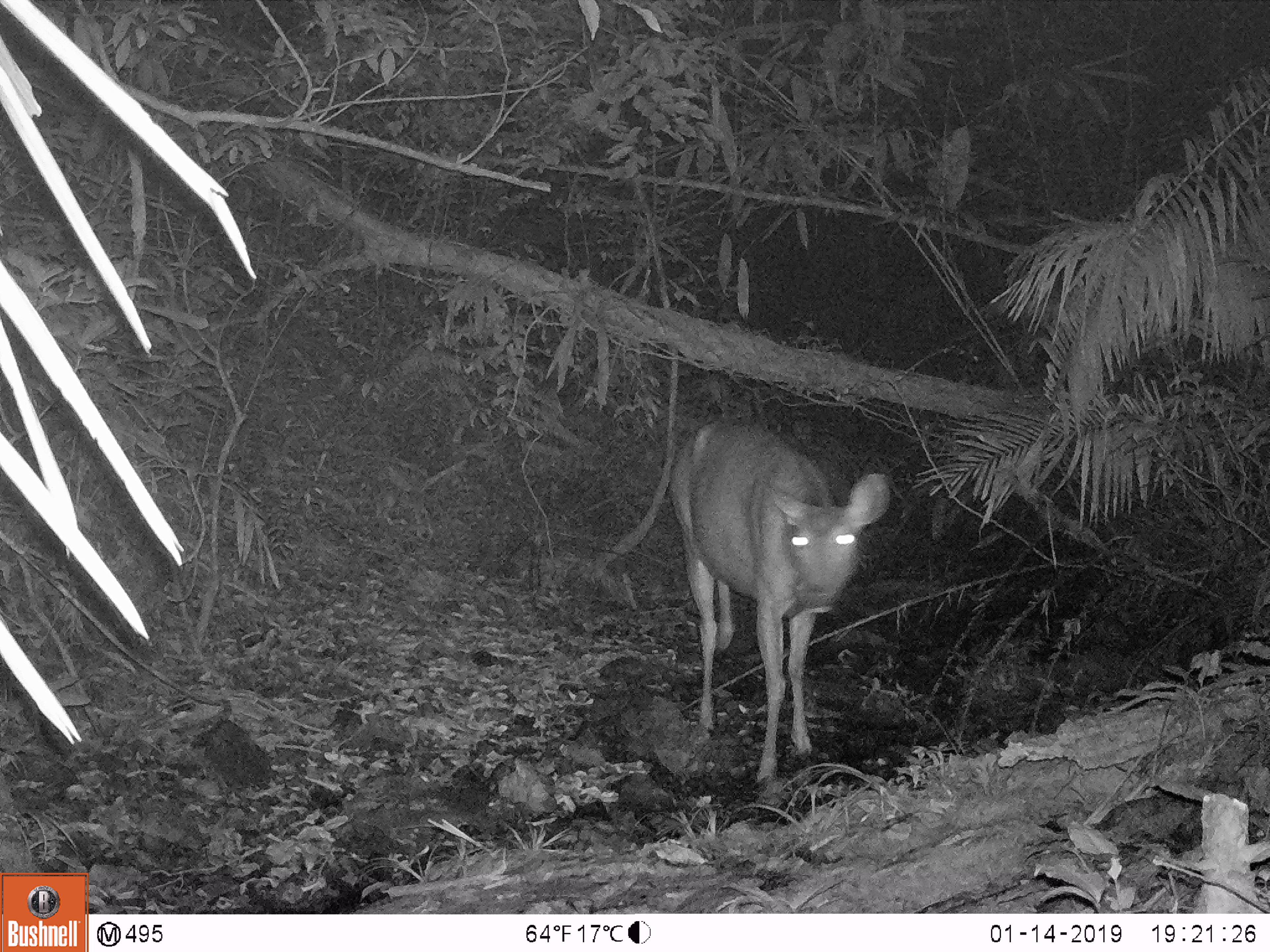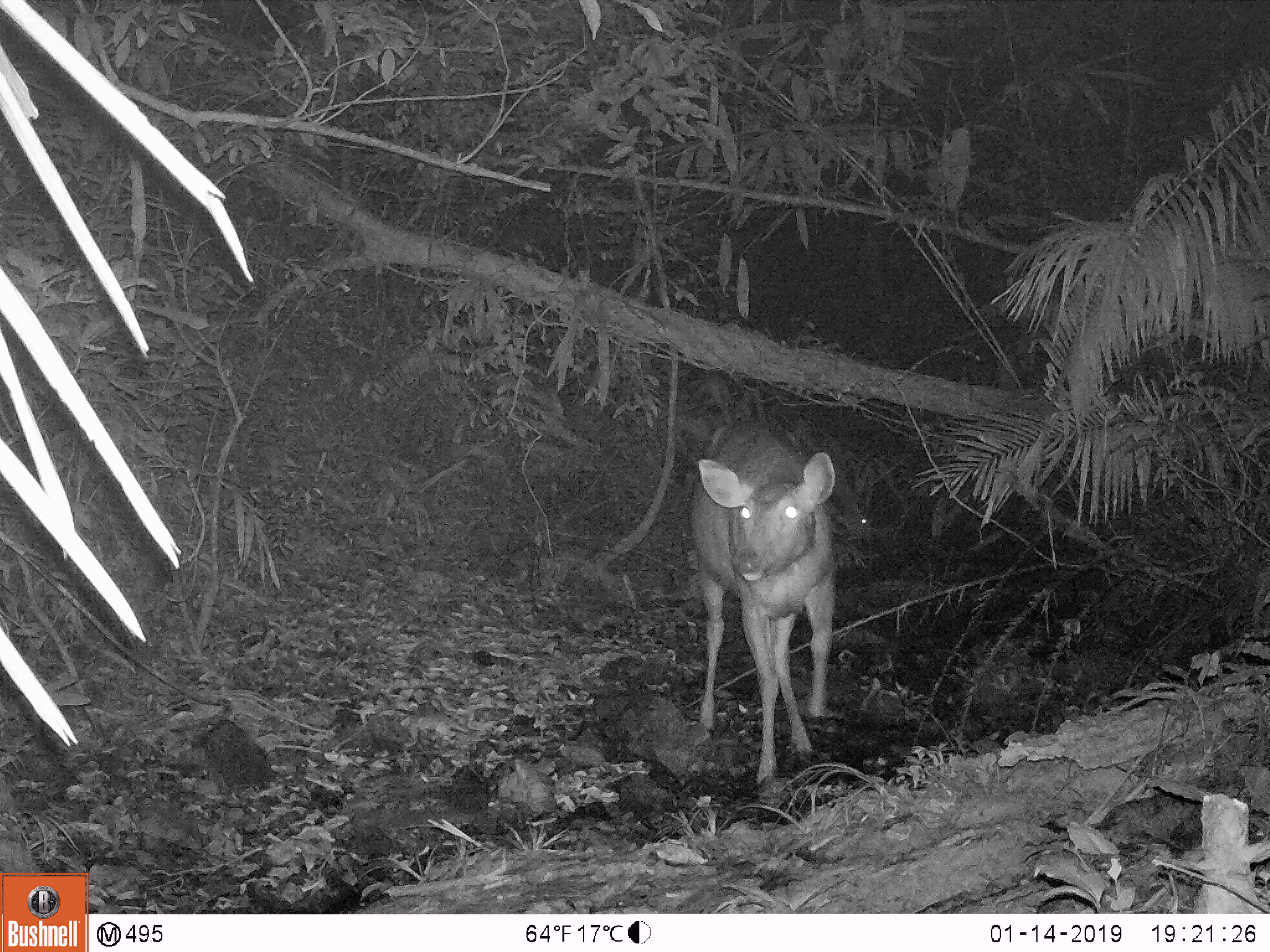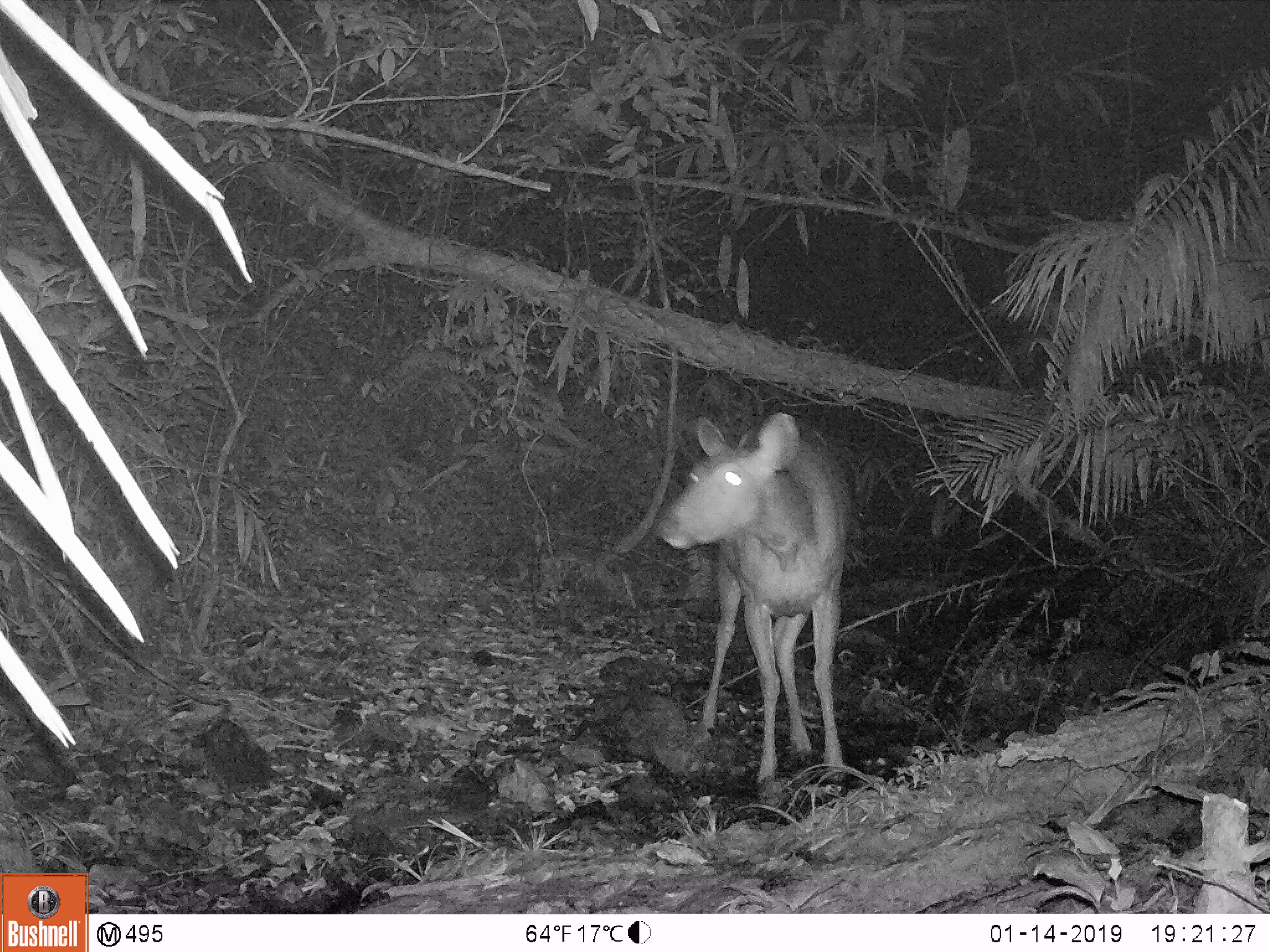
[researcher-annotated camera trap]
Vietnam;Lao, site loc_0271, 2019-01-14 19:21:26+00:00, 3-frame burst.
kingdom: Animalia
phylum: Chordata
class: Mammalia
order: Artiodactyla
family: Cervidae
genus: Rusa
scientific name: Rusa unicolor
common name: sambar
Sambar (Rusa unicolor). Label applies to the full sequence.